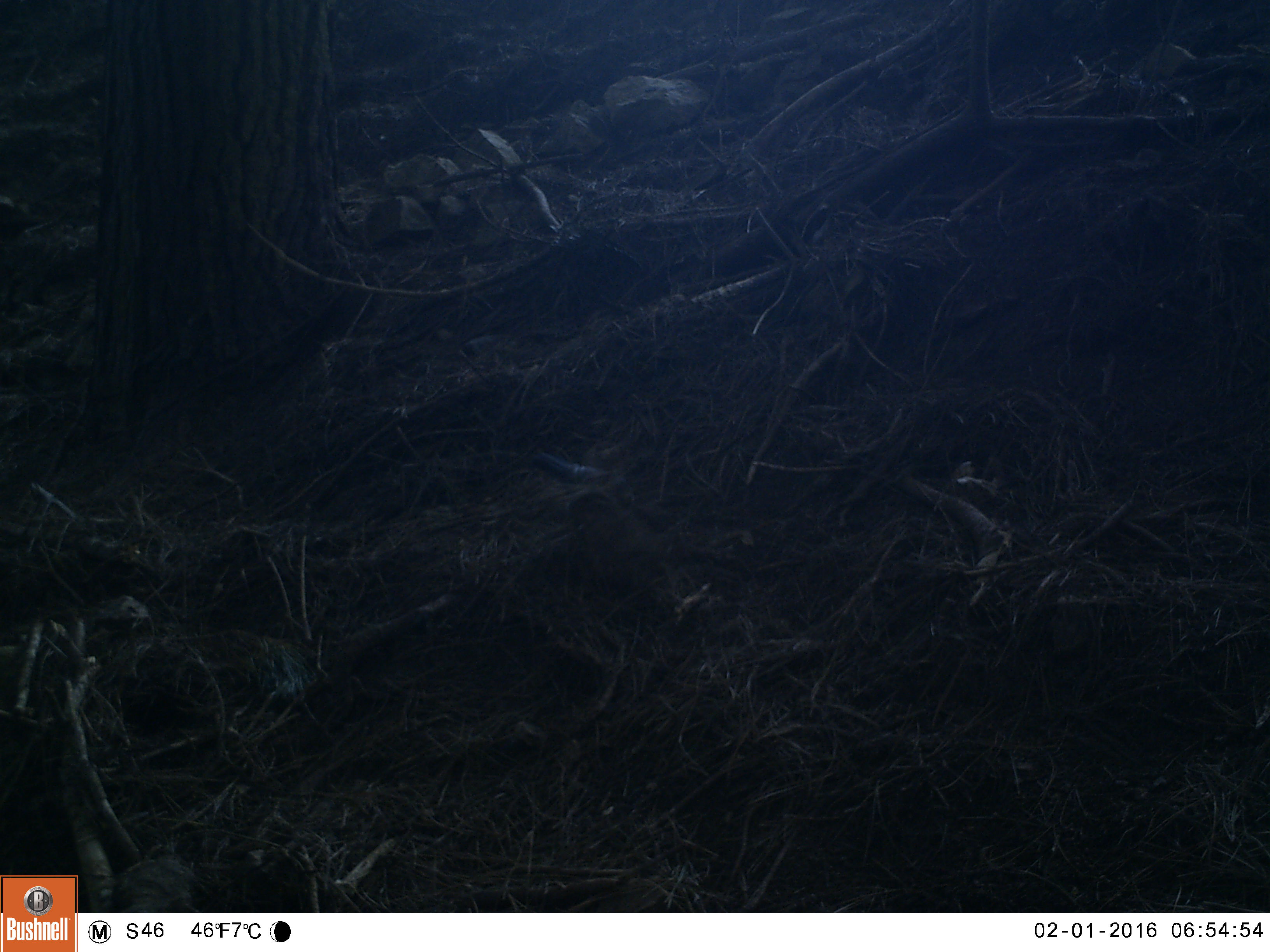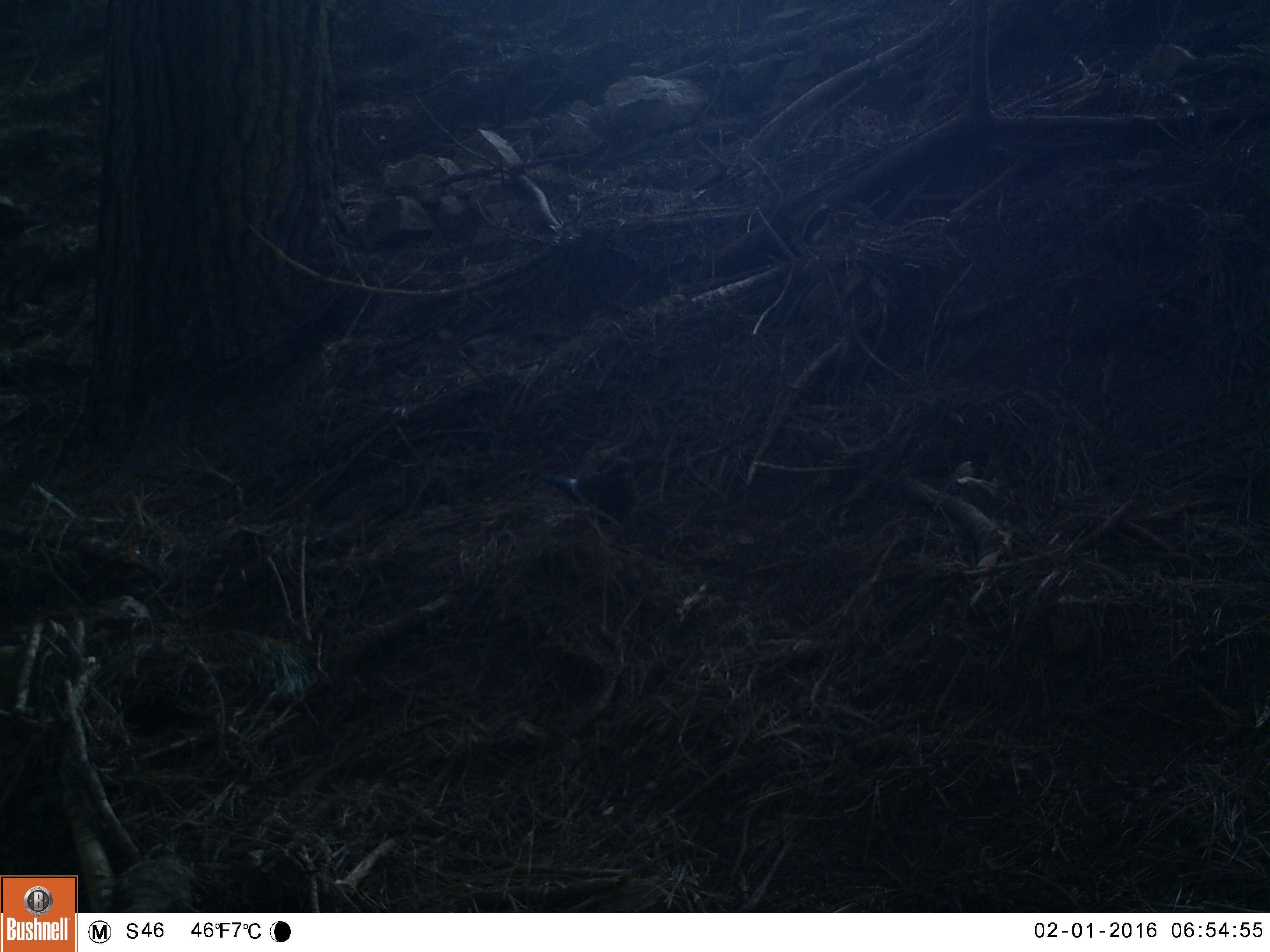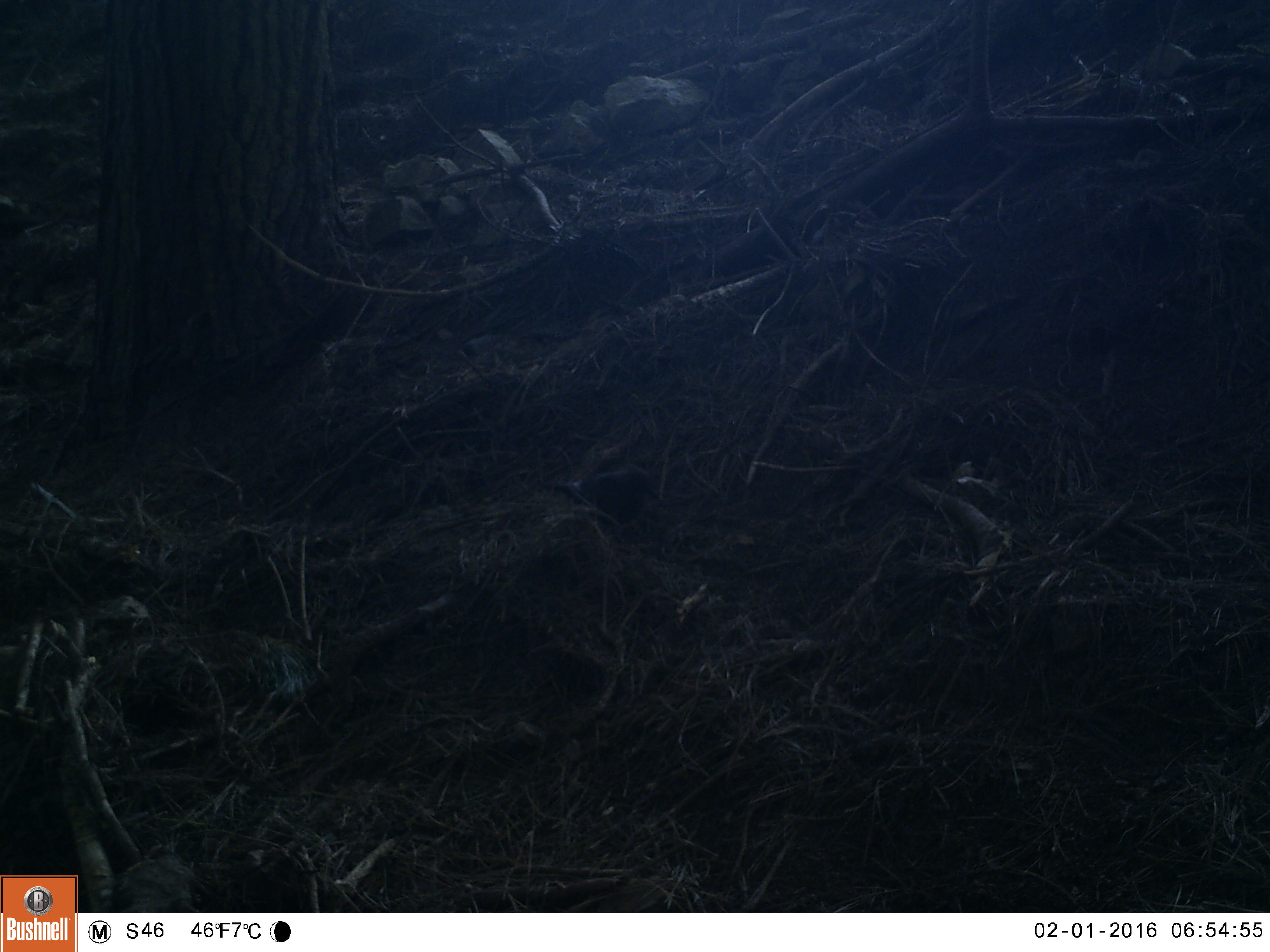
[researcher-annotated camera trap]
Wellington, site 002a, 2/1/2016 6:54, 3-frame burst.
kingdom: Animalia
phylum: Chordata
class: Aves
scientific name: Aves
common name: bird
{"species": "bird (Aves)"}